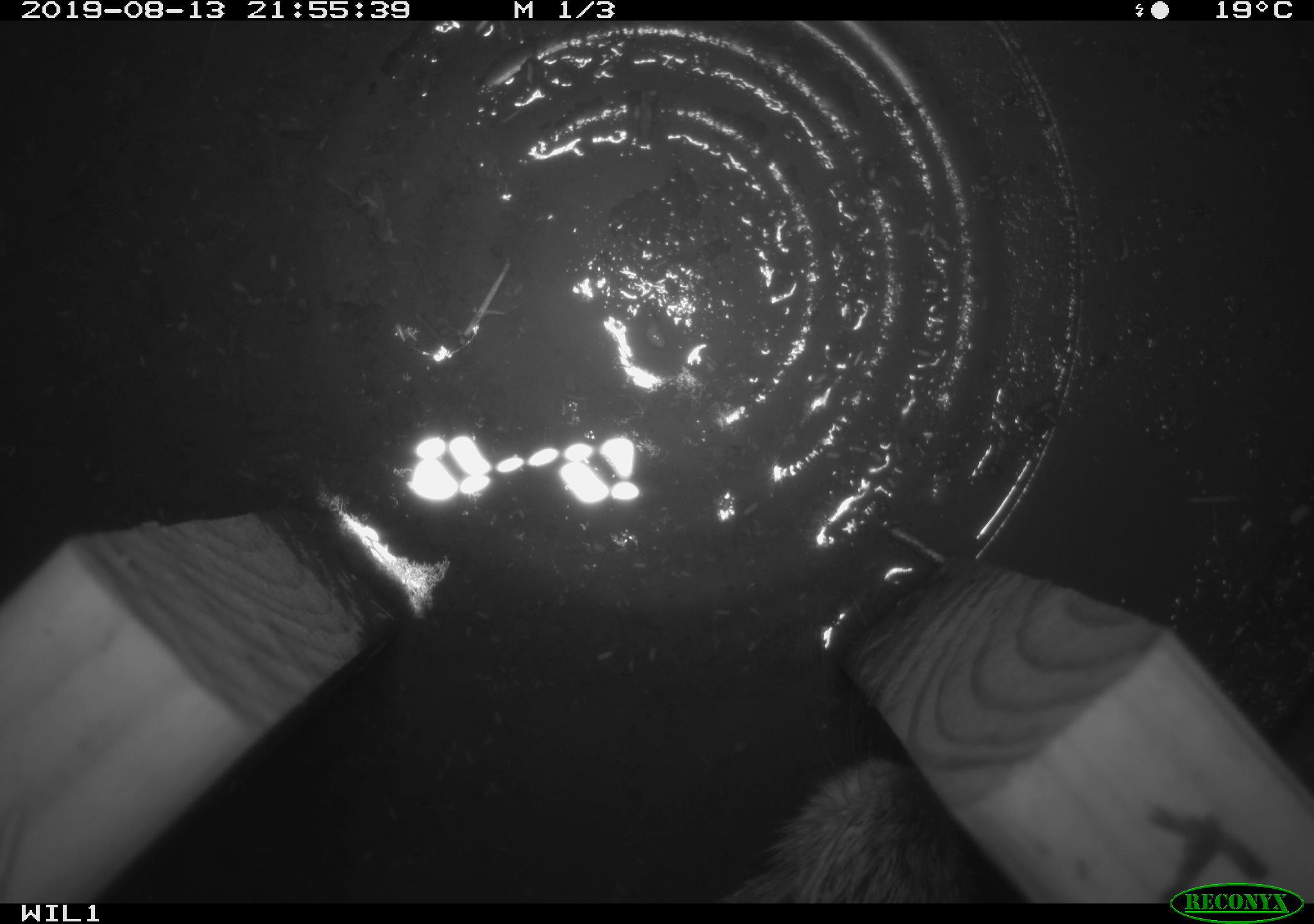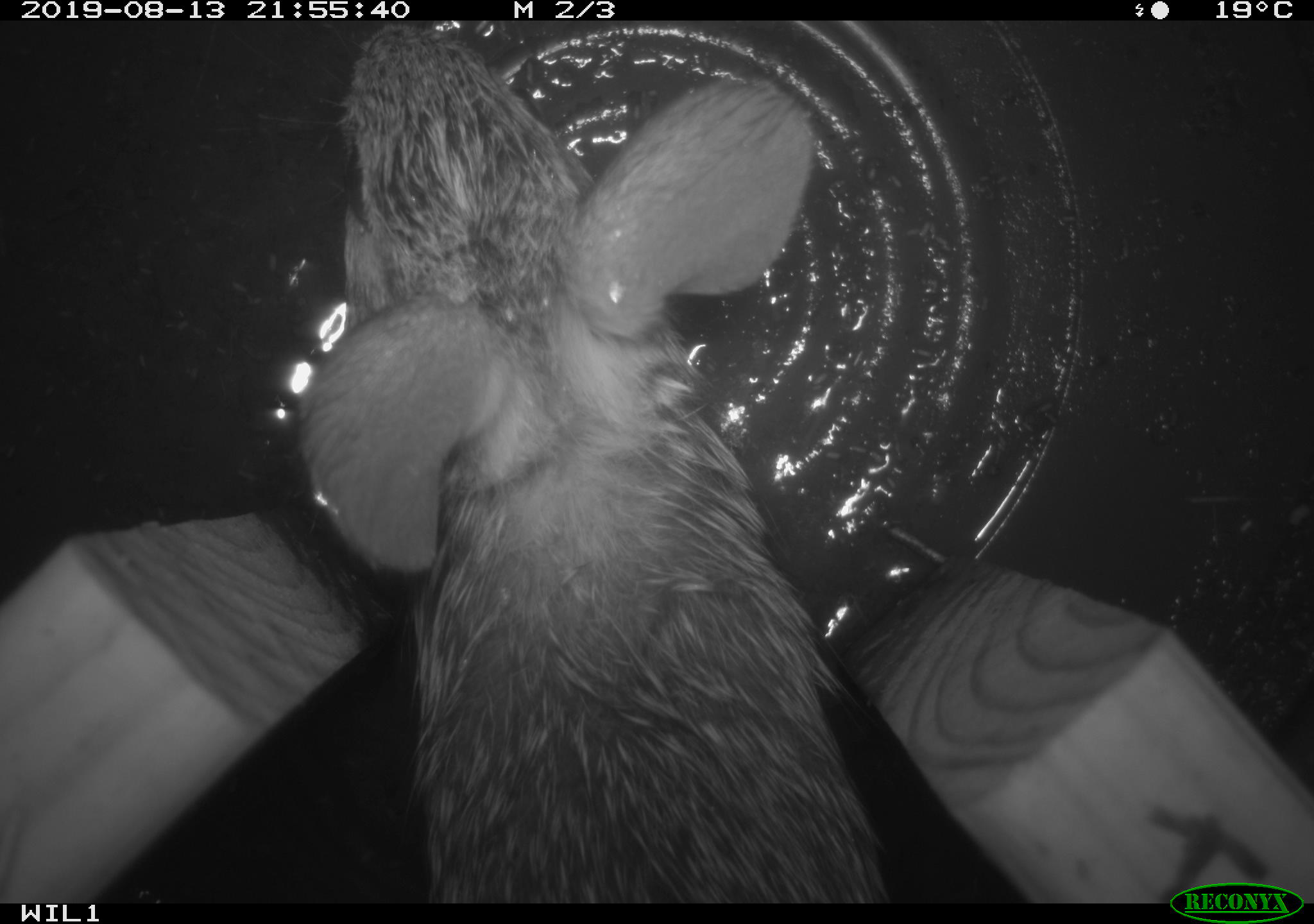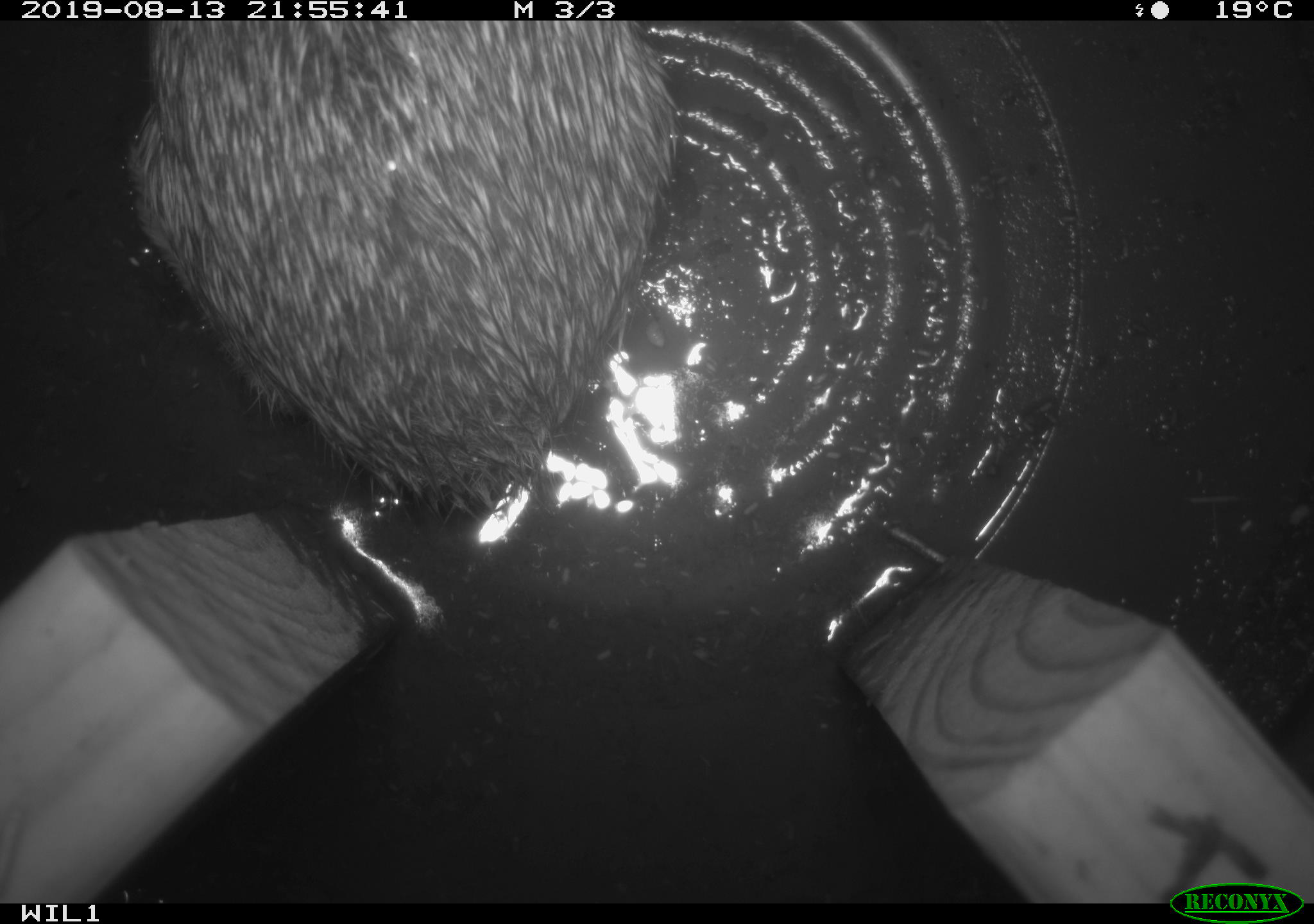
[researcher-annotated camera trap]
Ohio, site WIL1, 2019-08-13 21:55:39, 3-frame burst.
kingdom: Animalia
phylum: Chordata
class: Mammalia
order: Lagomorpha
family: Leporidae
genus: Sylvilagus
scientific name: Sylvilagus floridanus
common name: eastern cottontail